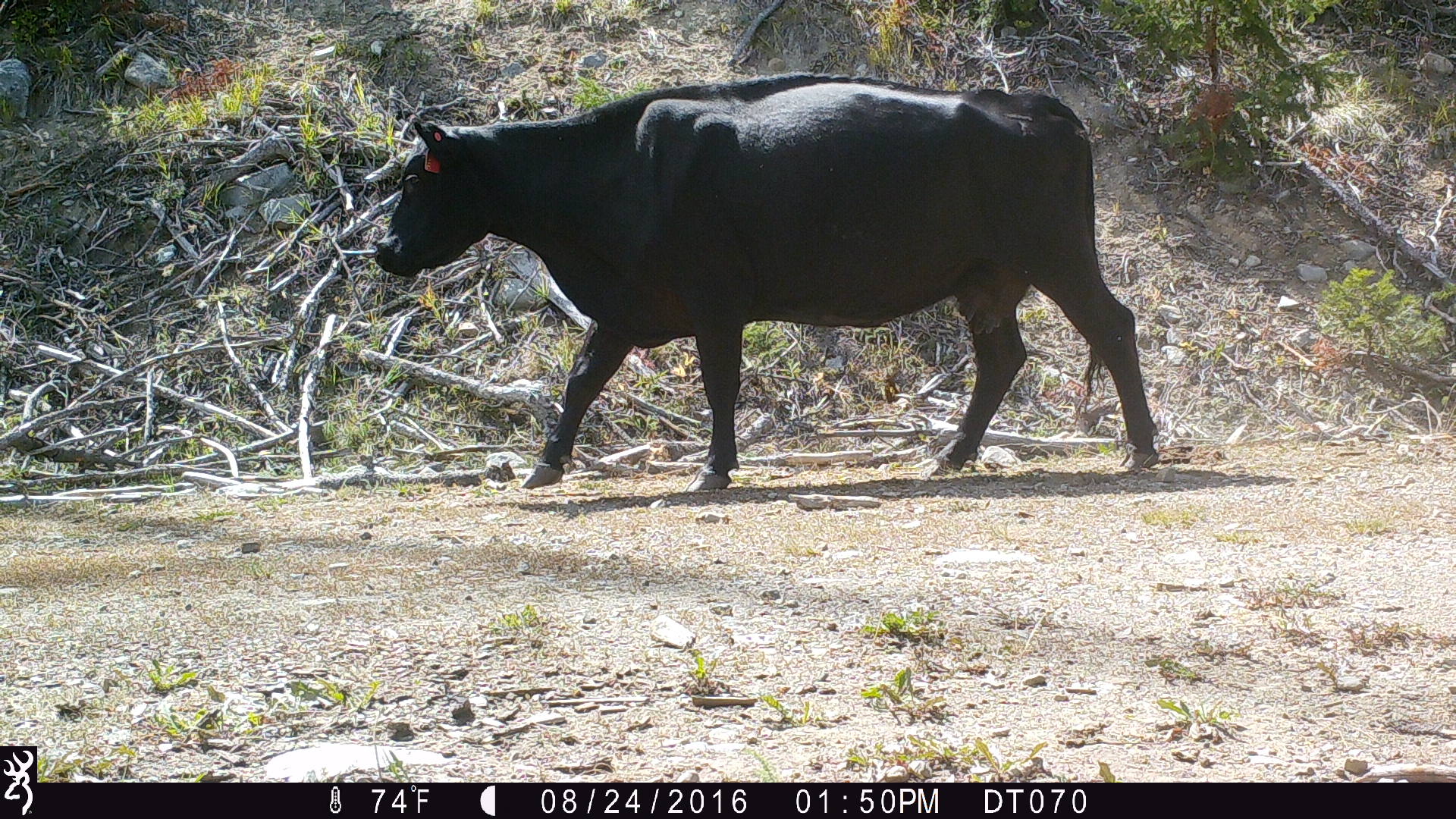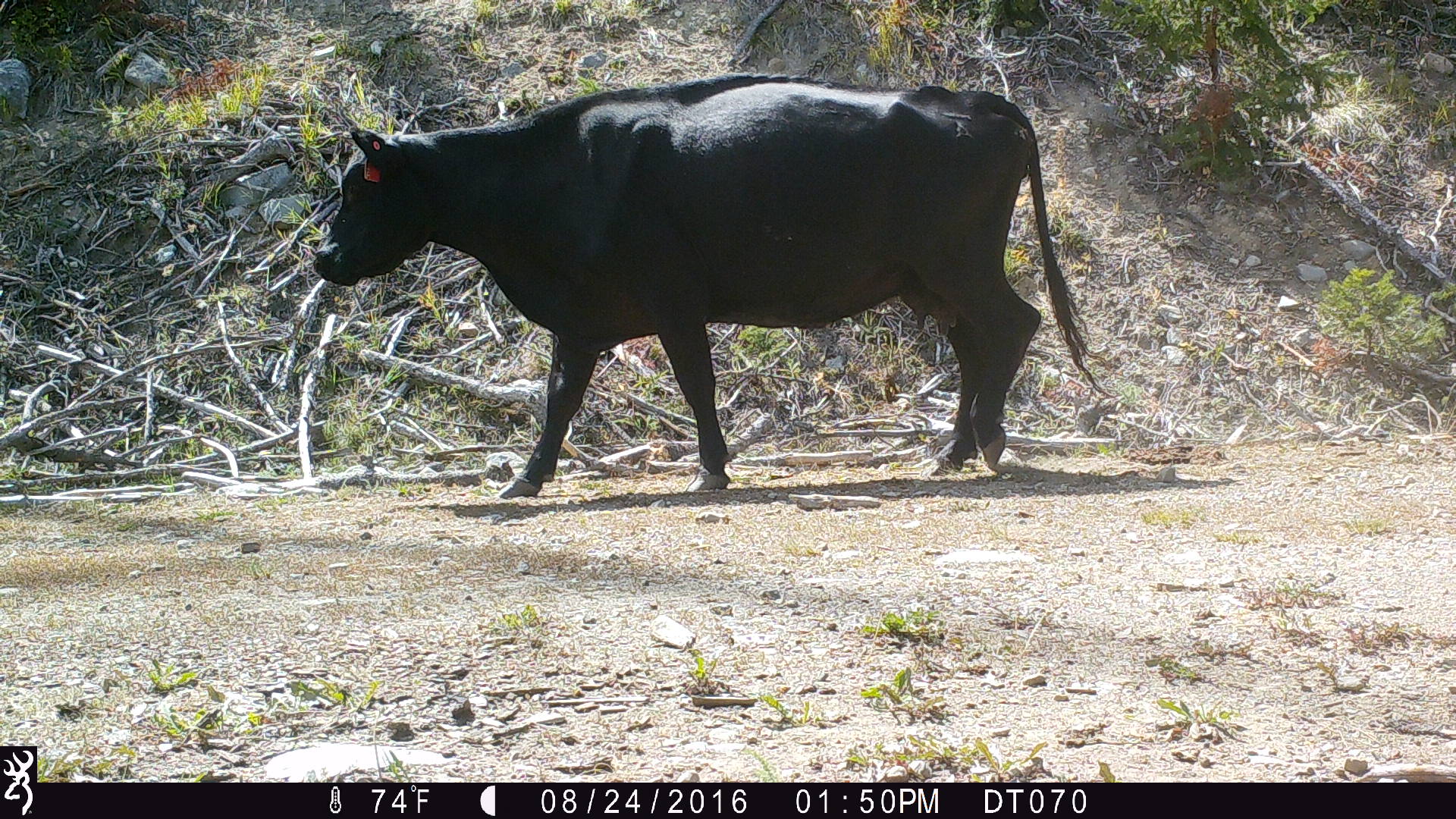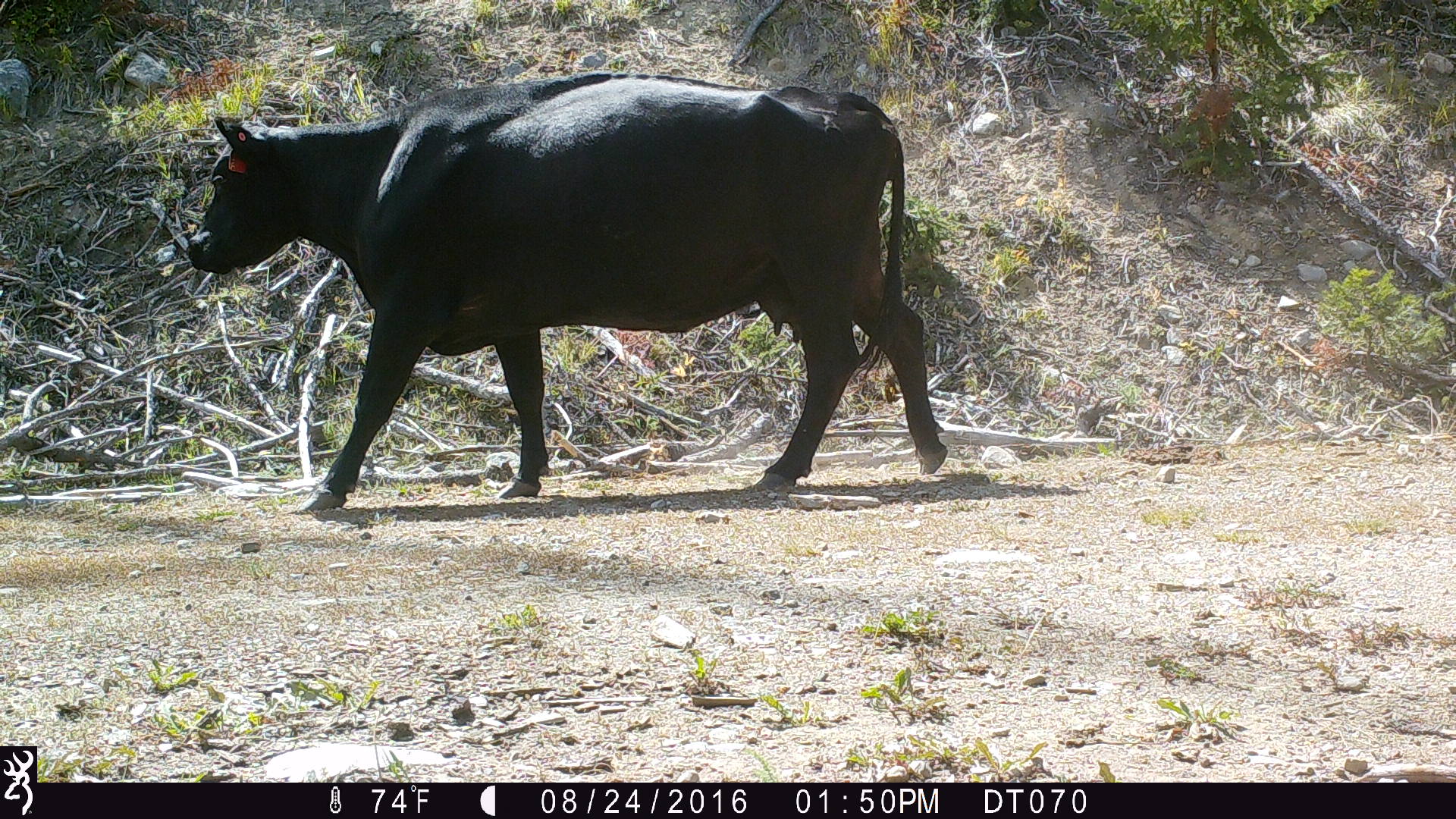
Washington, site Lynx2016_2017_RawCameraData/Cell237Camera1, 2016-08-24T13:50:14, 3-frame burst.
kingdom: Animalia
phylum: Chordata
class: Mammalia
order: Artiodactyla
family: Bovidae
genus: Bos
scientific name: Bos taurus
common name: domestic cattle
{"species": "domestic cattle (Bos taurus)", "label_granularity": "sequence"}